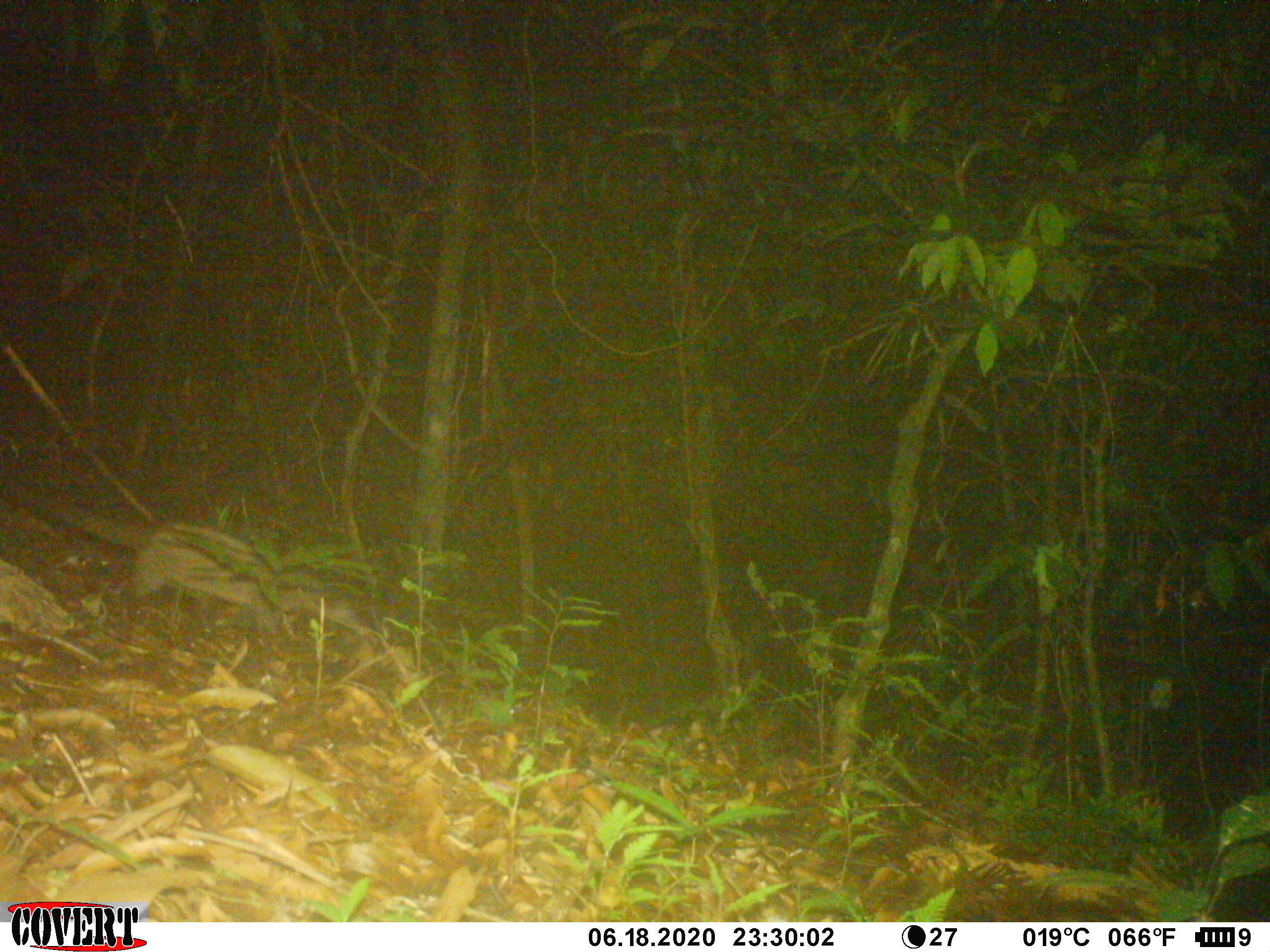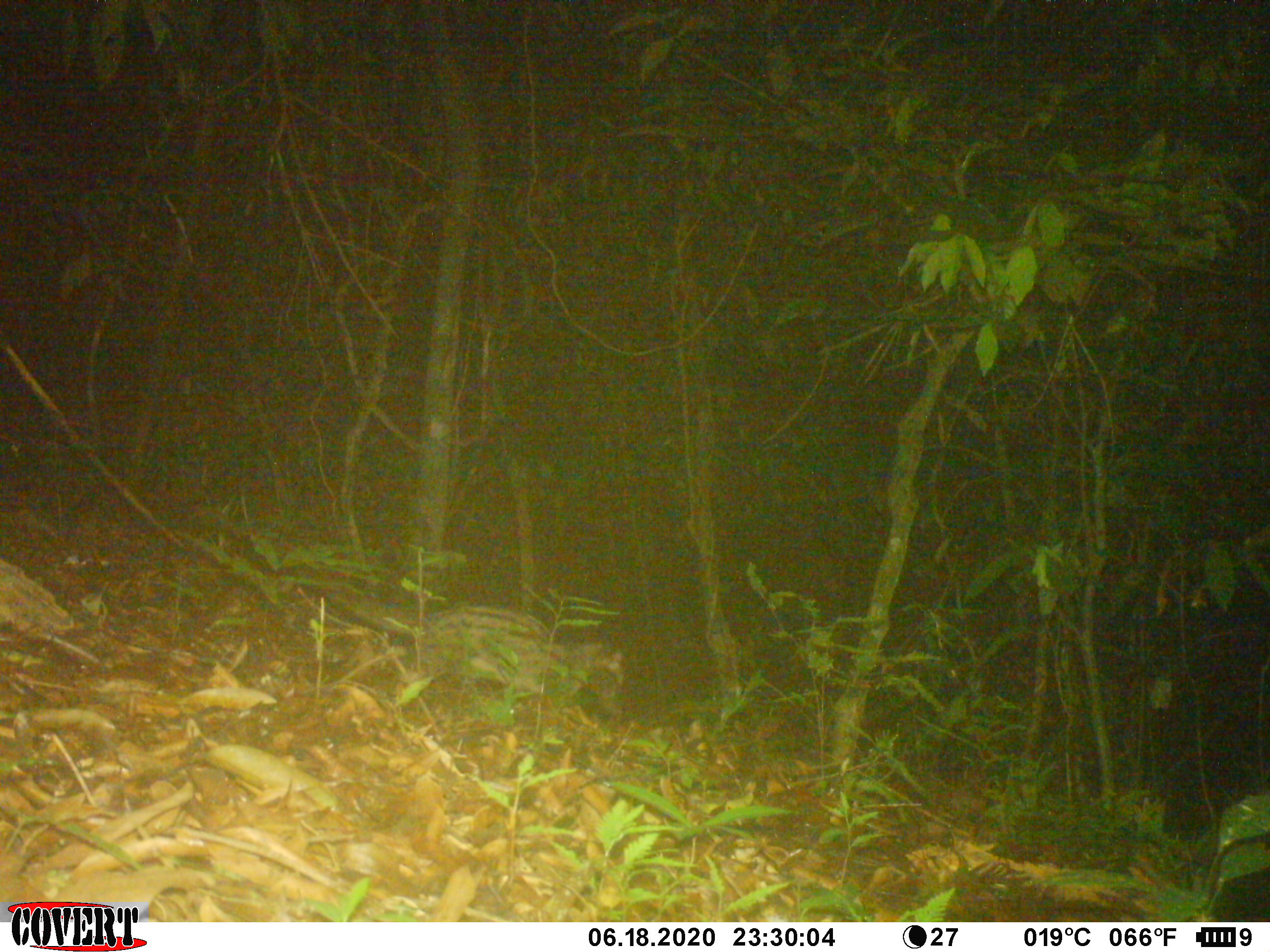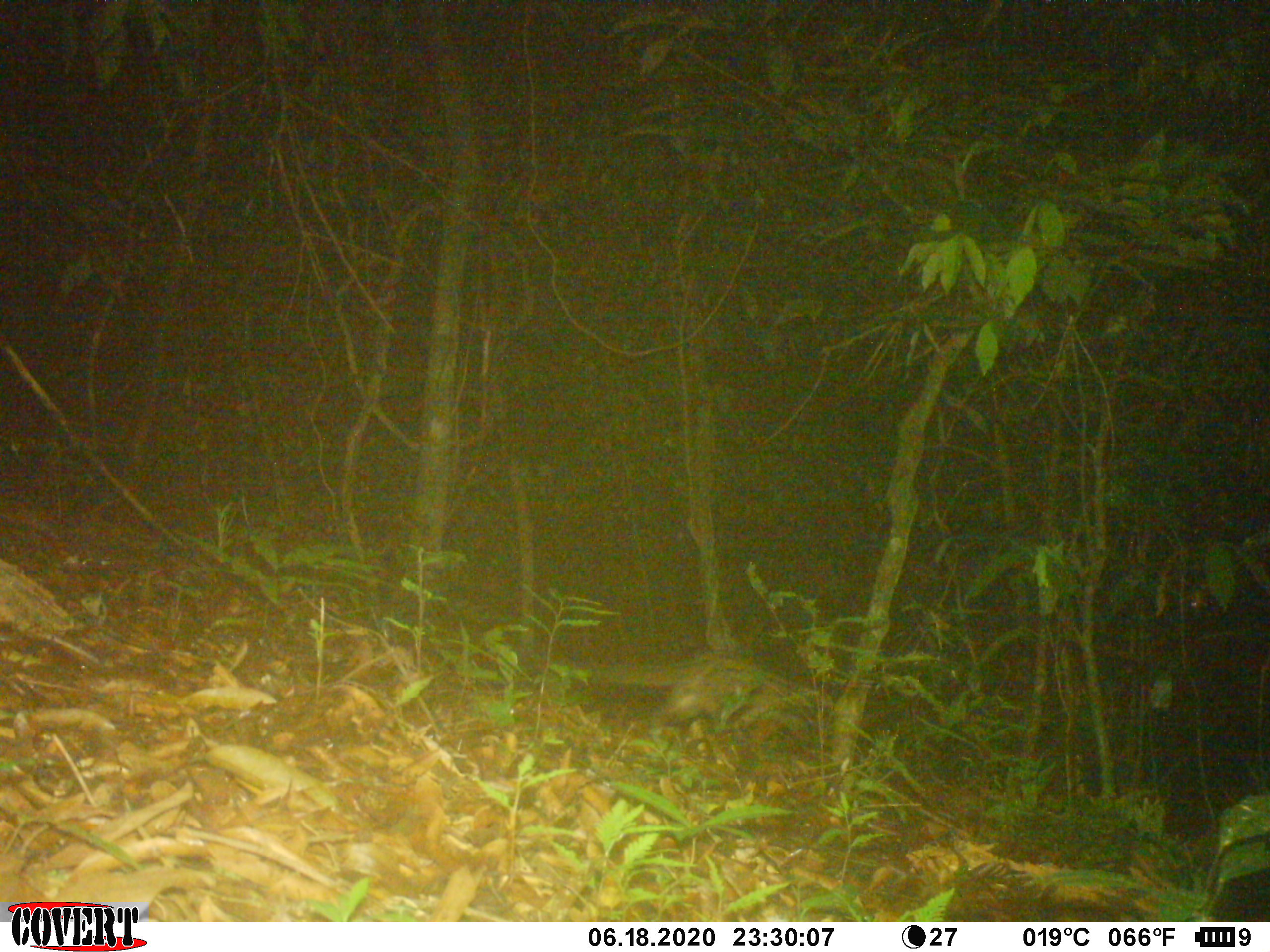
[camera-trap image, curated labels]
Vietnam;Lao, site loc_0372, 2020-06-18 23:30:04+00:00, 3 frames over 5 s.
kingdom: Animalia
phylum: Chordata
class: Mammalia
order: Carnivora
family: Viverridae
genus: Paradoxurus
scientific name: Paradoxurus hermaphroditus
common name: common palm civet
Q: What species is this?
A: Common palm civet (Paradoxurus hermaphroditus).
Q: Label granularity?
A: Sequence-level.